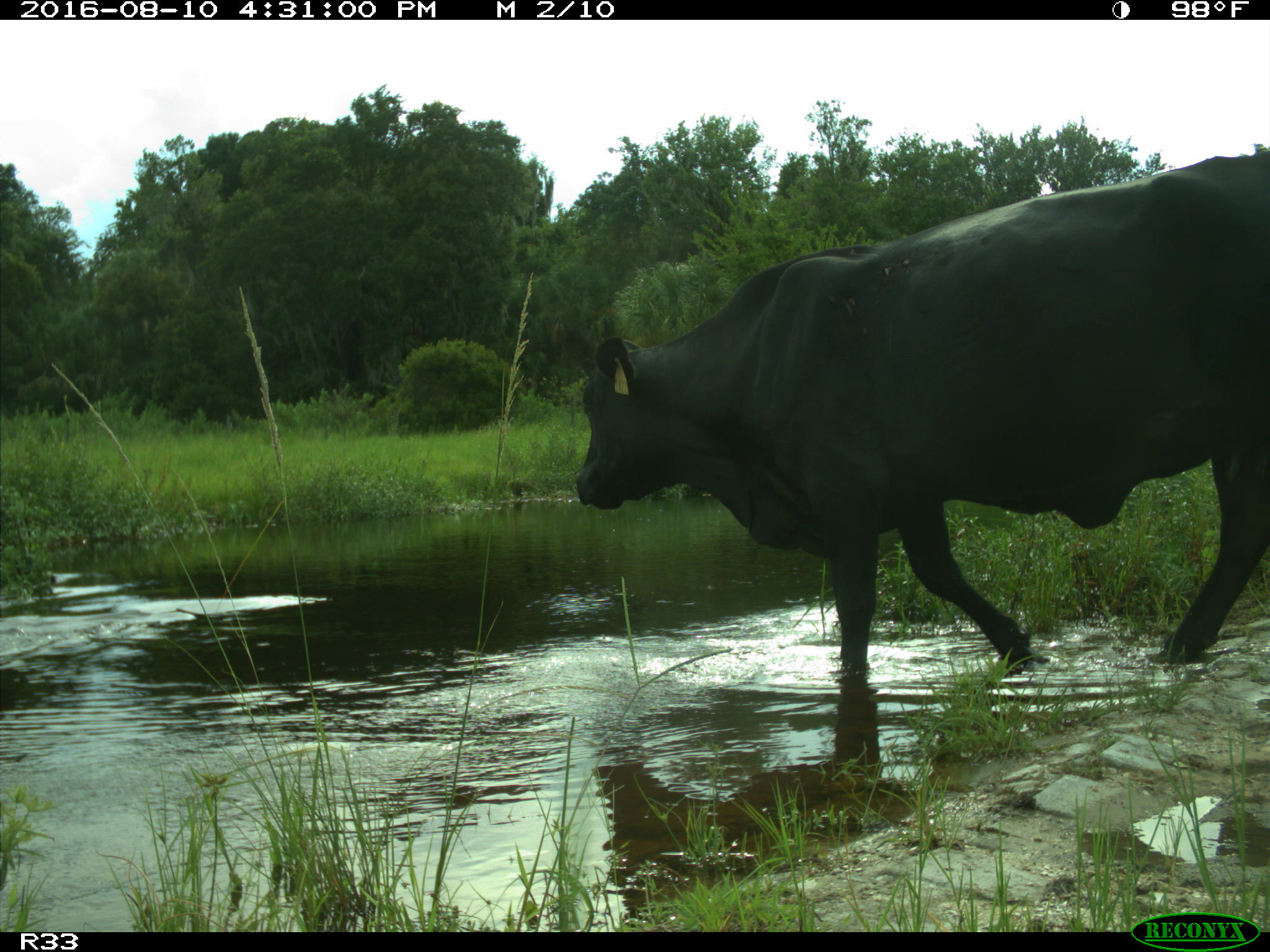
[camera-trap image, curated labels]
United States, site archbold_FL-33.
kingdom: Animalia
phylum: Chordata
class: Mammalia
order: Artiodactyla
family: Bovidae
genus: Bos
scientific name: Bos taurus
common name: domestic cow